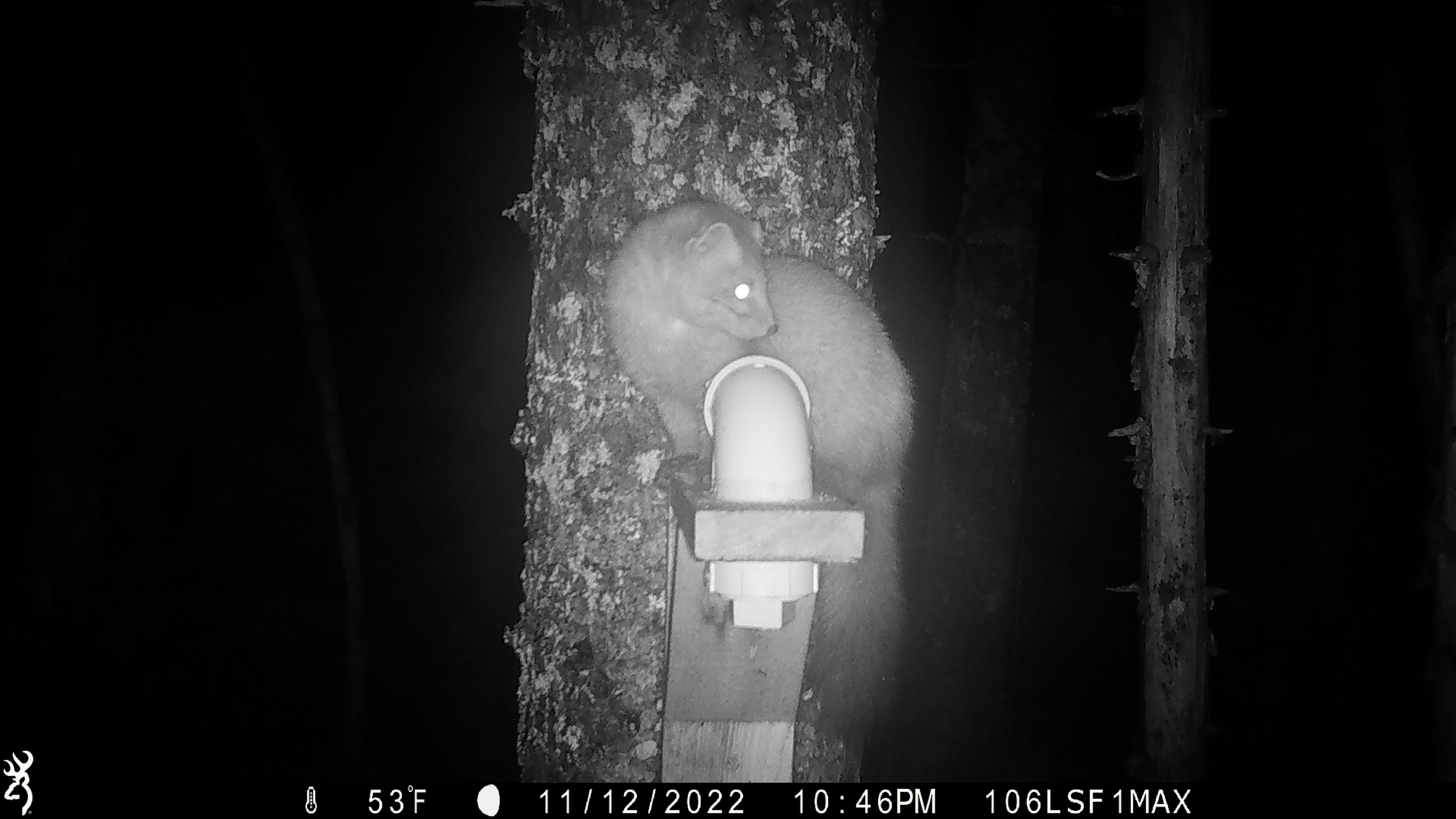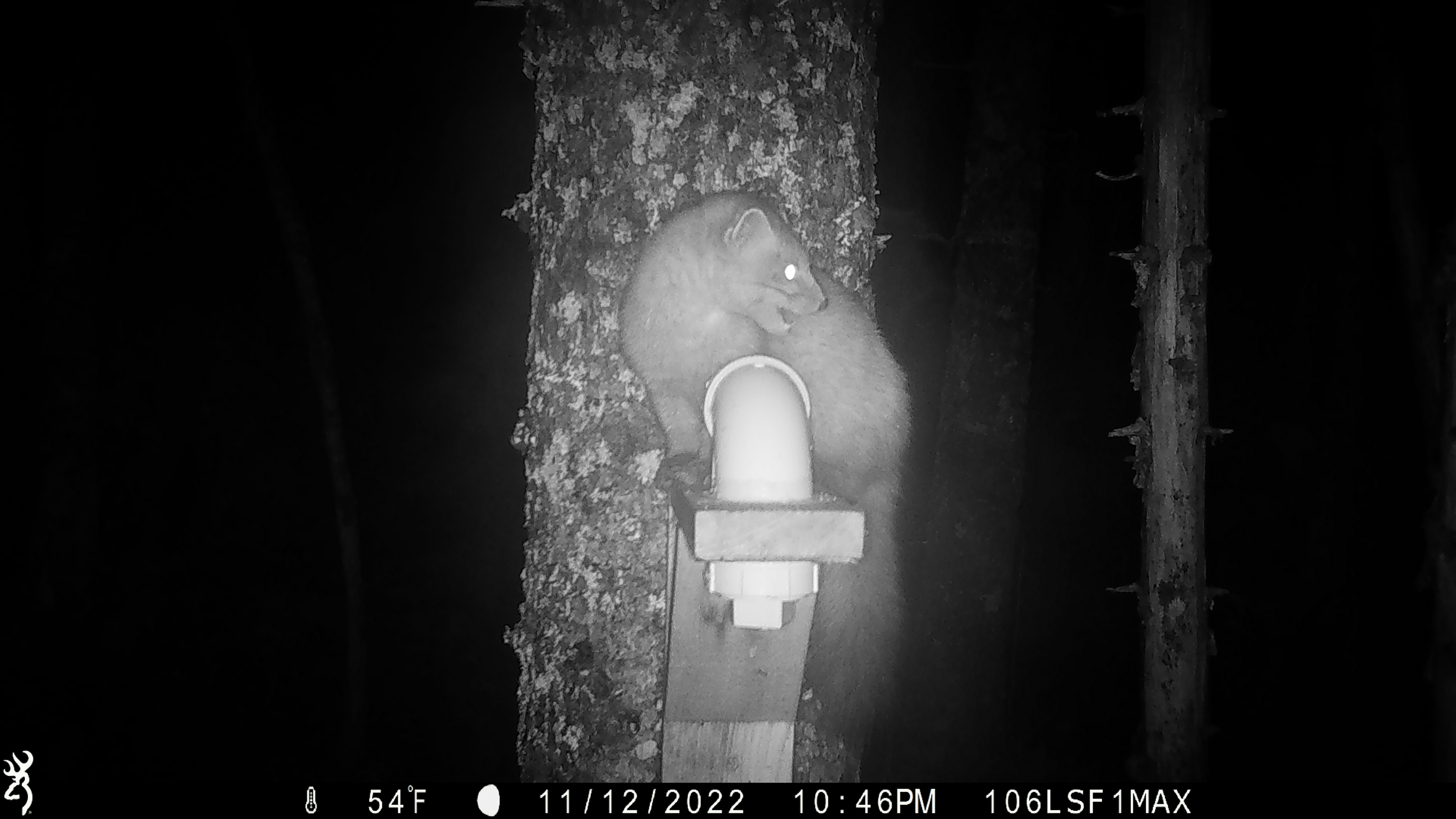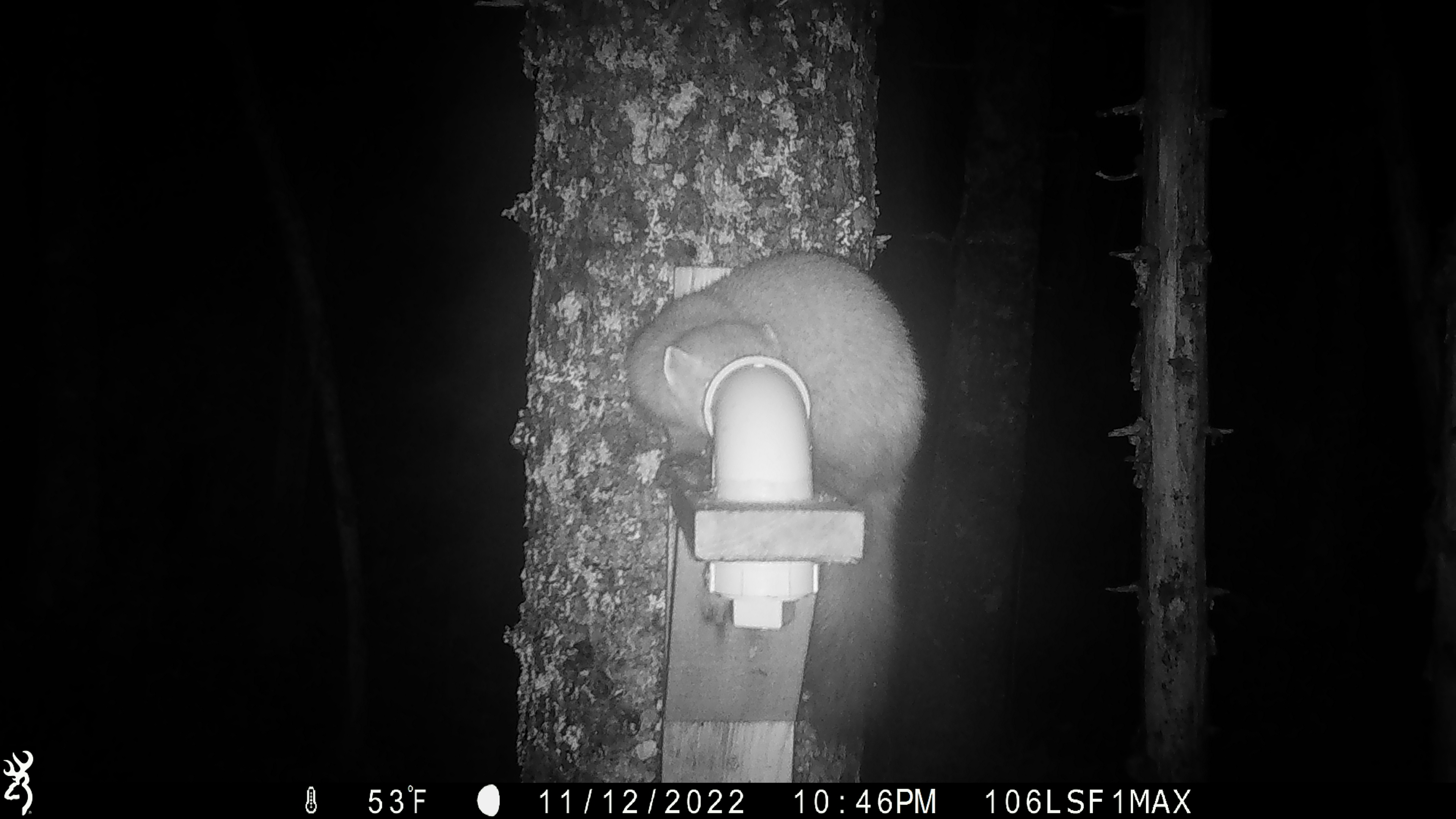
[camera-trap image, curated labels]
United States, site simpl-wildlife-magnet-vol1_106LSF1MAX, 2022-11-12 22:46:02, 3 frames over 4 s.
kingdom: Animalia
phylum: Chordata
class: Mammalia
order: Carnivora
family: Mustelidae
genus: Martes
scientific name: Martes americana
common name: american marten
American marten (Martes americana).